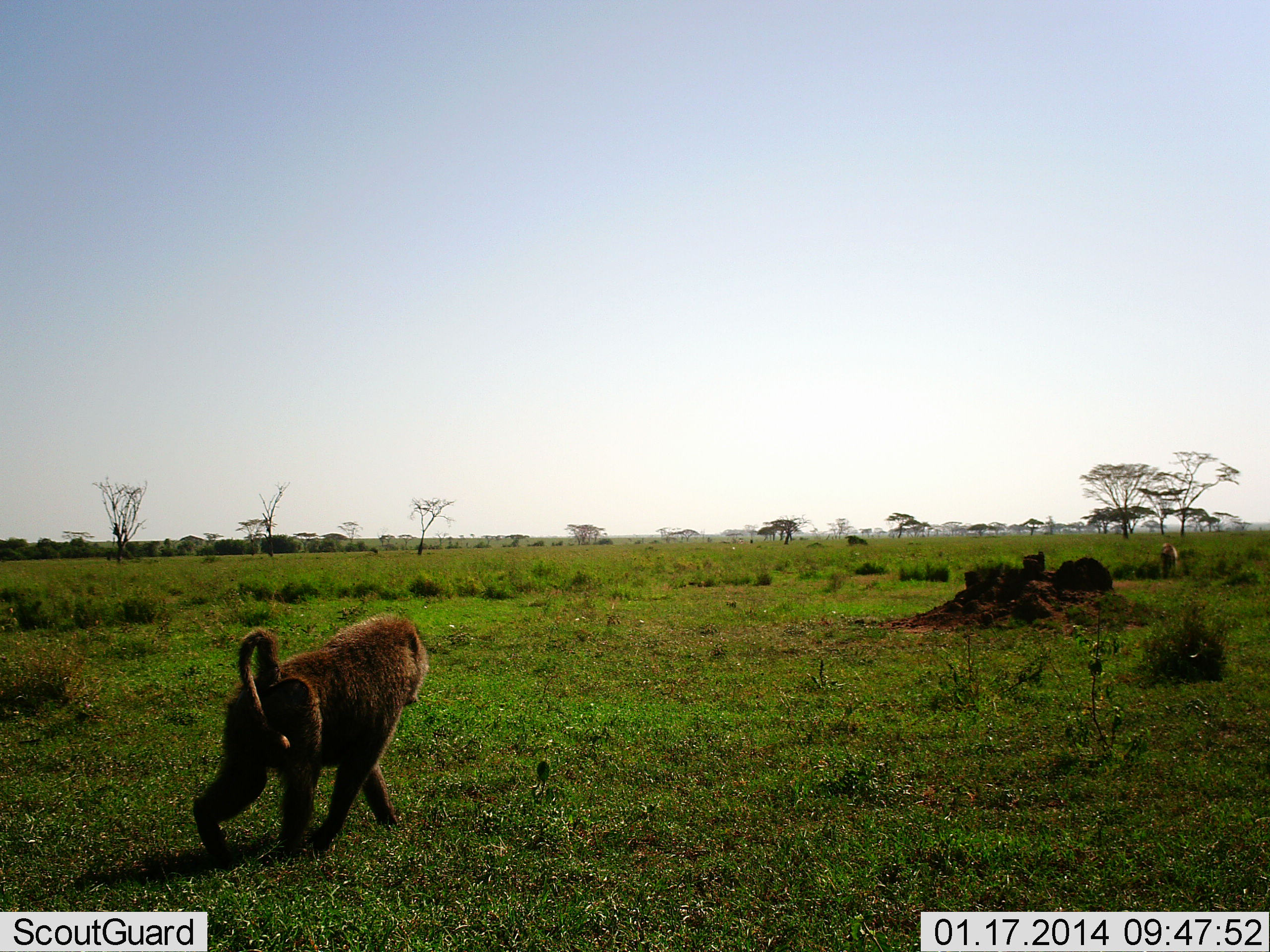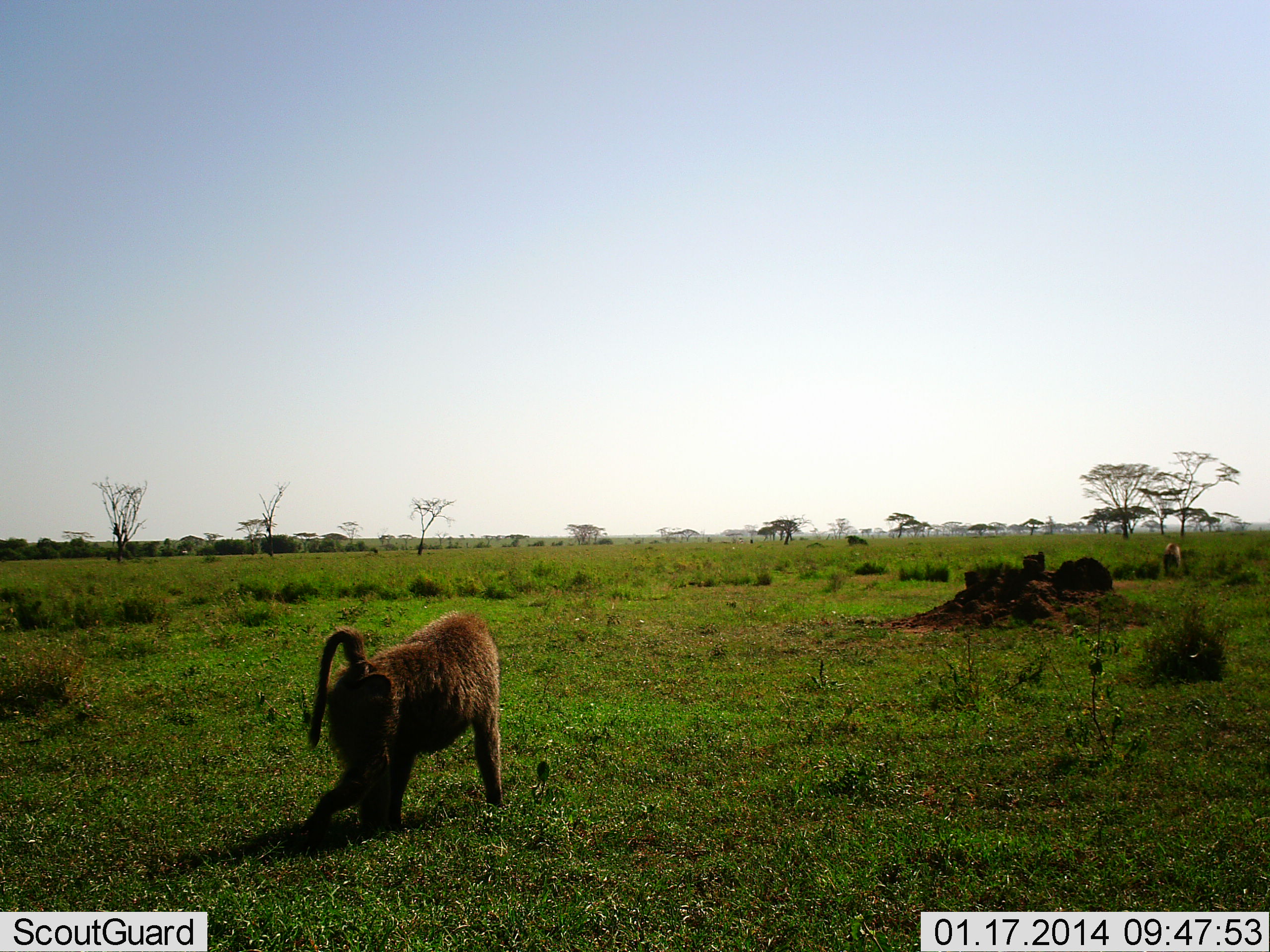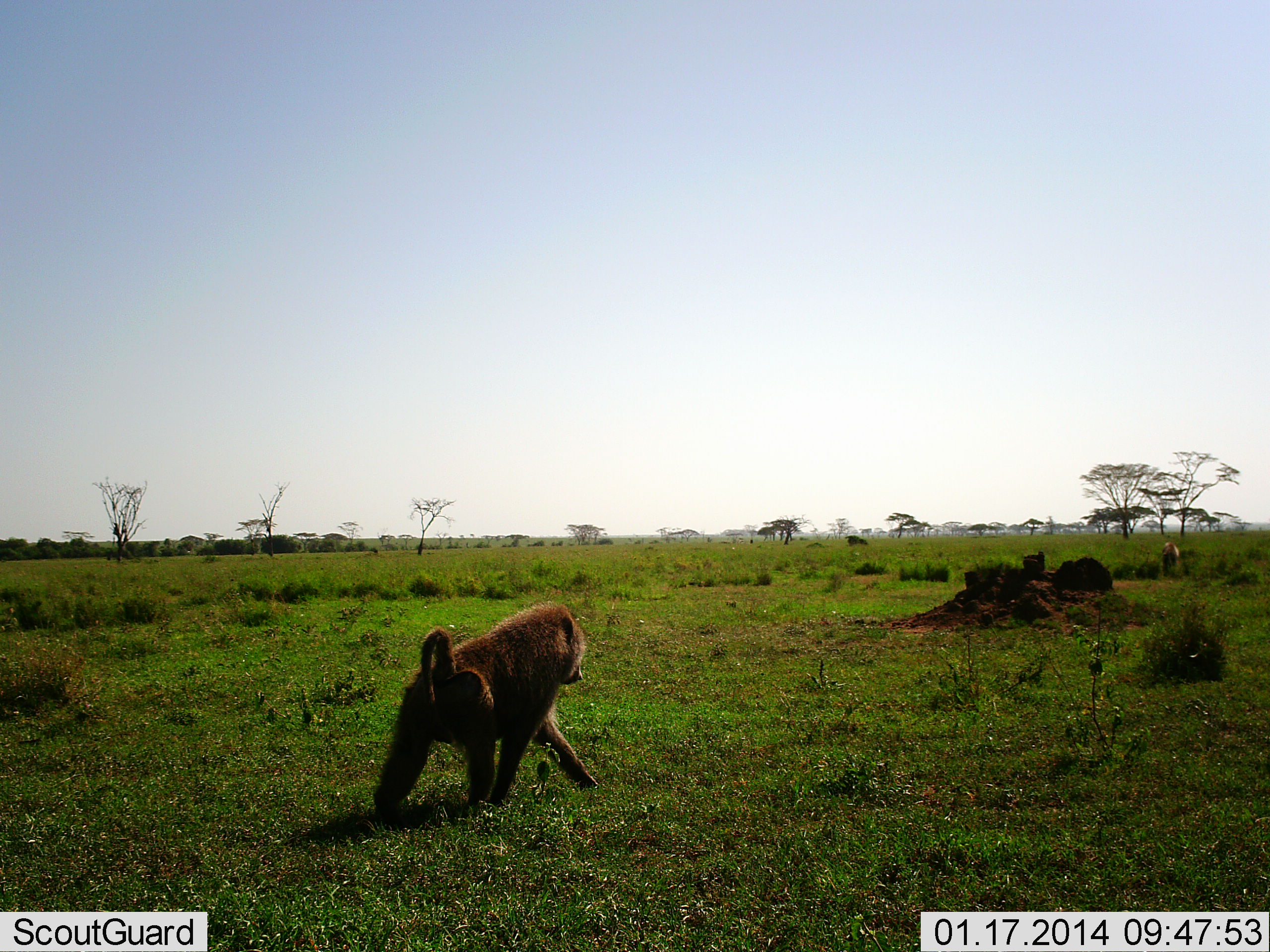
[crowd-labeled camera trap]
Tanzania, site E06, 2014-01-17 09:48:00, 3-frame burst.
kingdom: Animalia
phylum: Chordata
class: Mammalia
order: Primates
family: Cercopithecidae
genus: Papio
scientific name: Papio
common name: baboon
Baboon (Papio), count 1. Behavior (volunteer vote fractions): standing 0%, resting 0%, moving 100%, interacting 0%. Young present (vote fraction): 0%. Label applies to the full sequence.